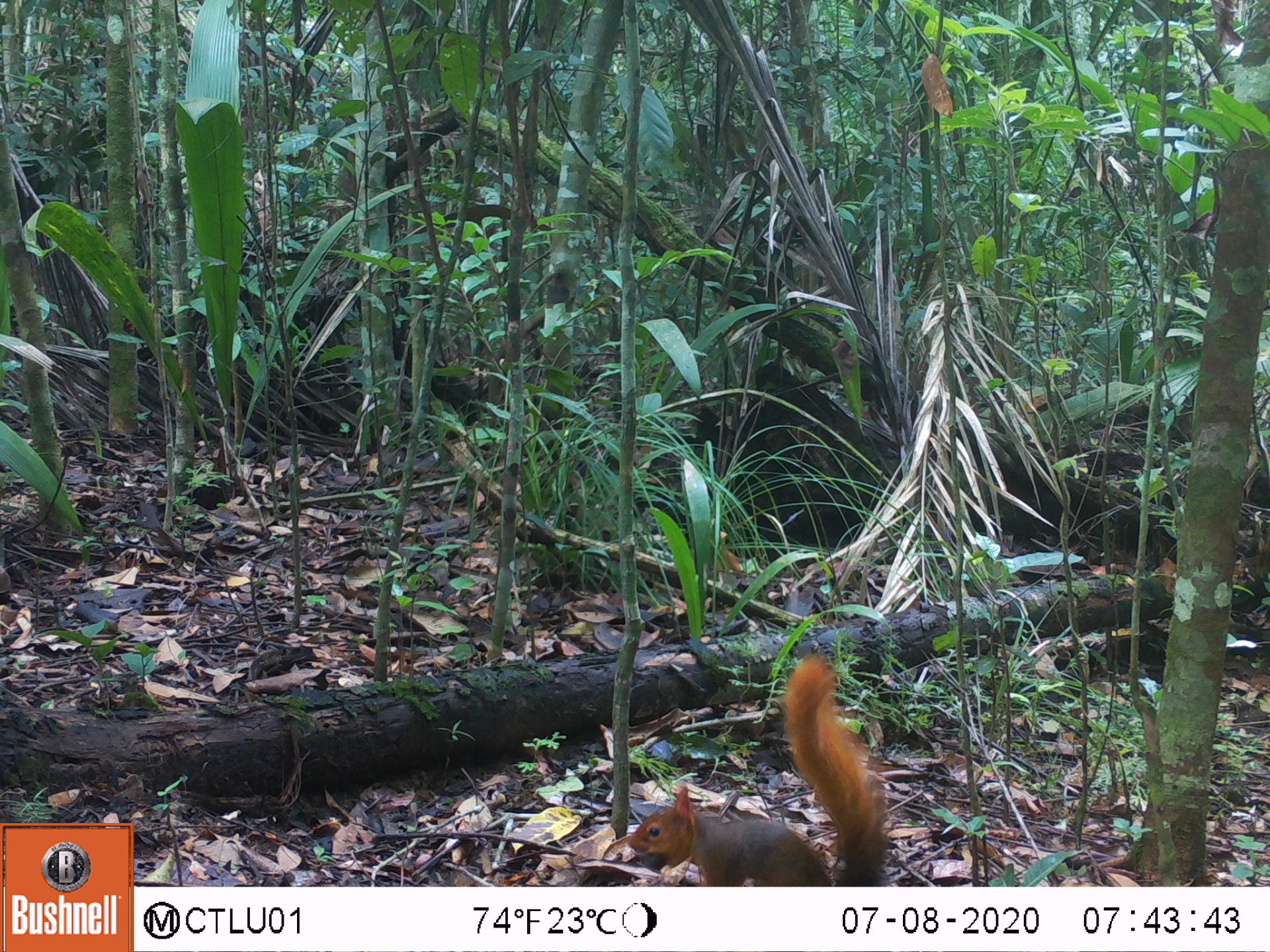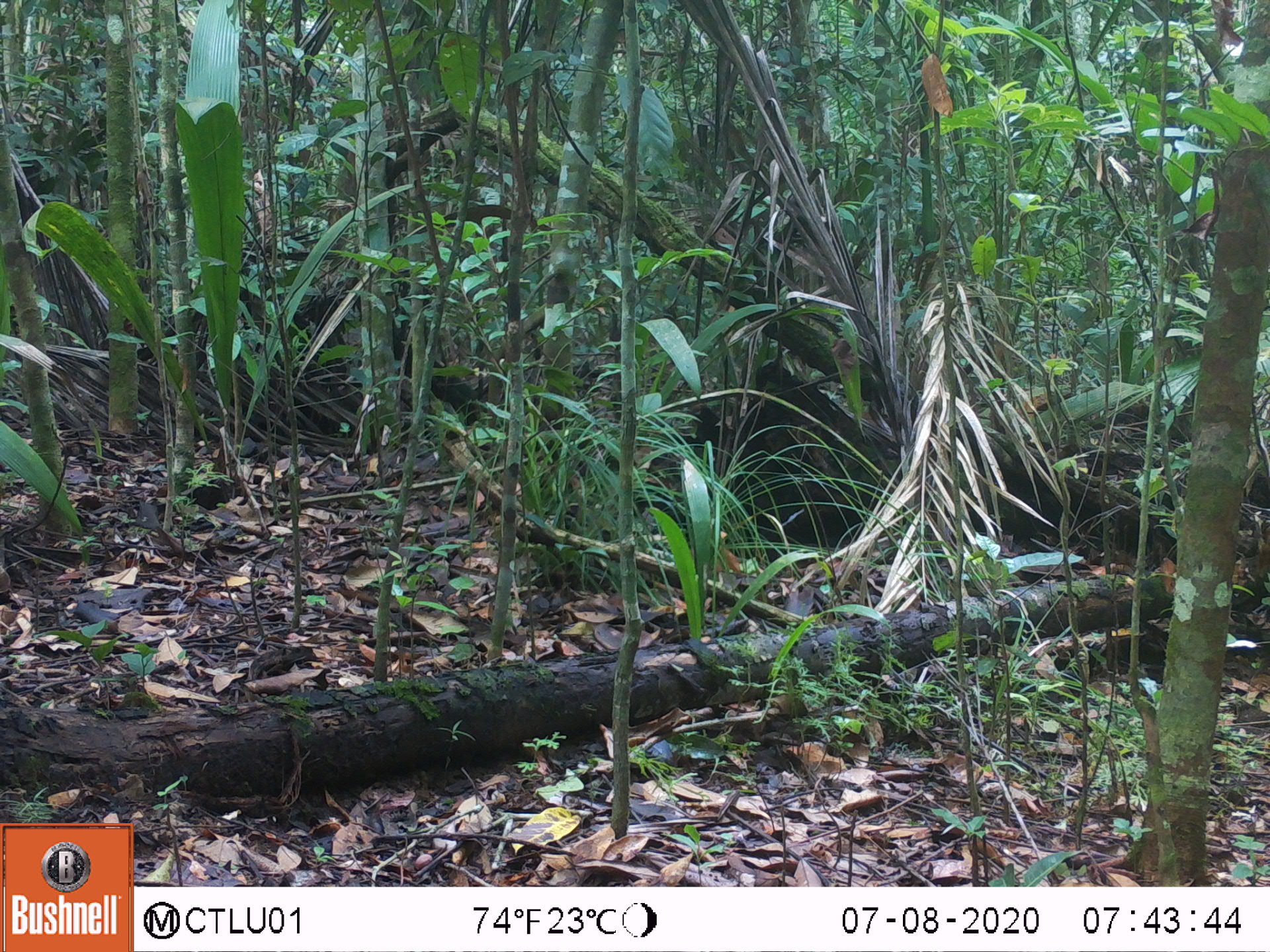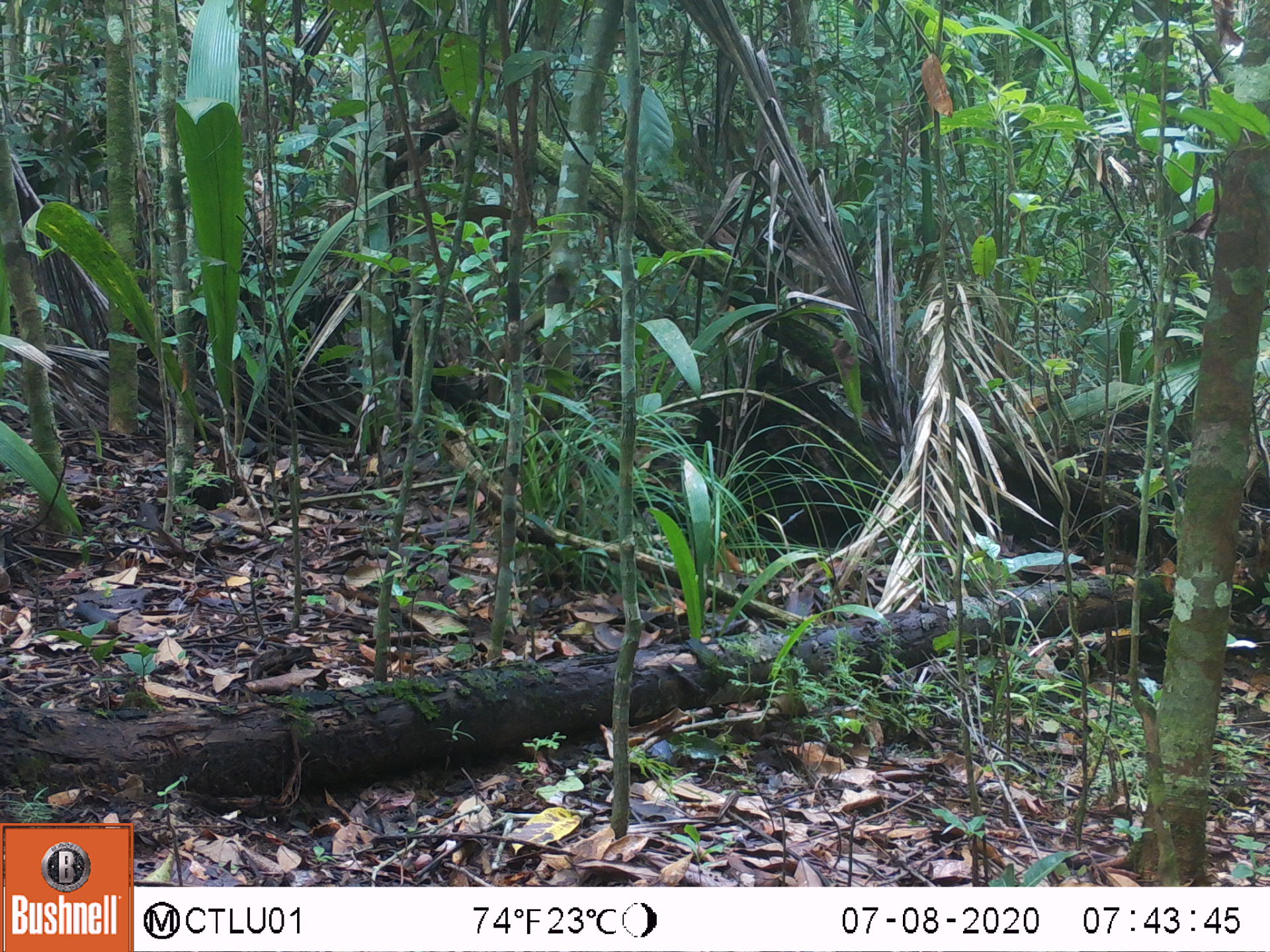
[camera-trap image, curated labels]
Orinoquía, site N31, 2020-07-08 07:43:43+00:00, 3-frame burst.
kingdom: Animalia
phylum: Chordata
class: Mammalia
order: Rodentia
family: Sciuridae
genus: Sciurus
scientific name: Sciurus igniventris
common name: northern amazon red squirrel